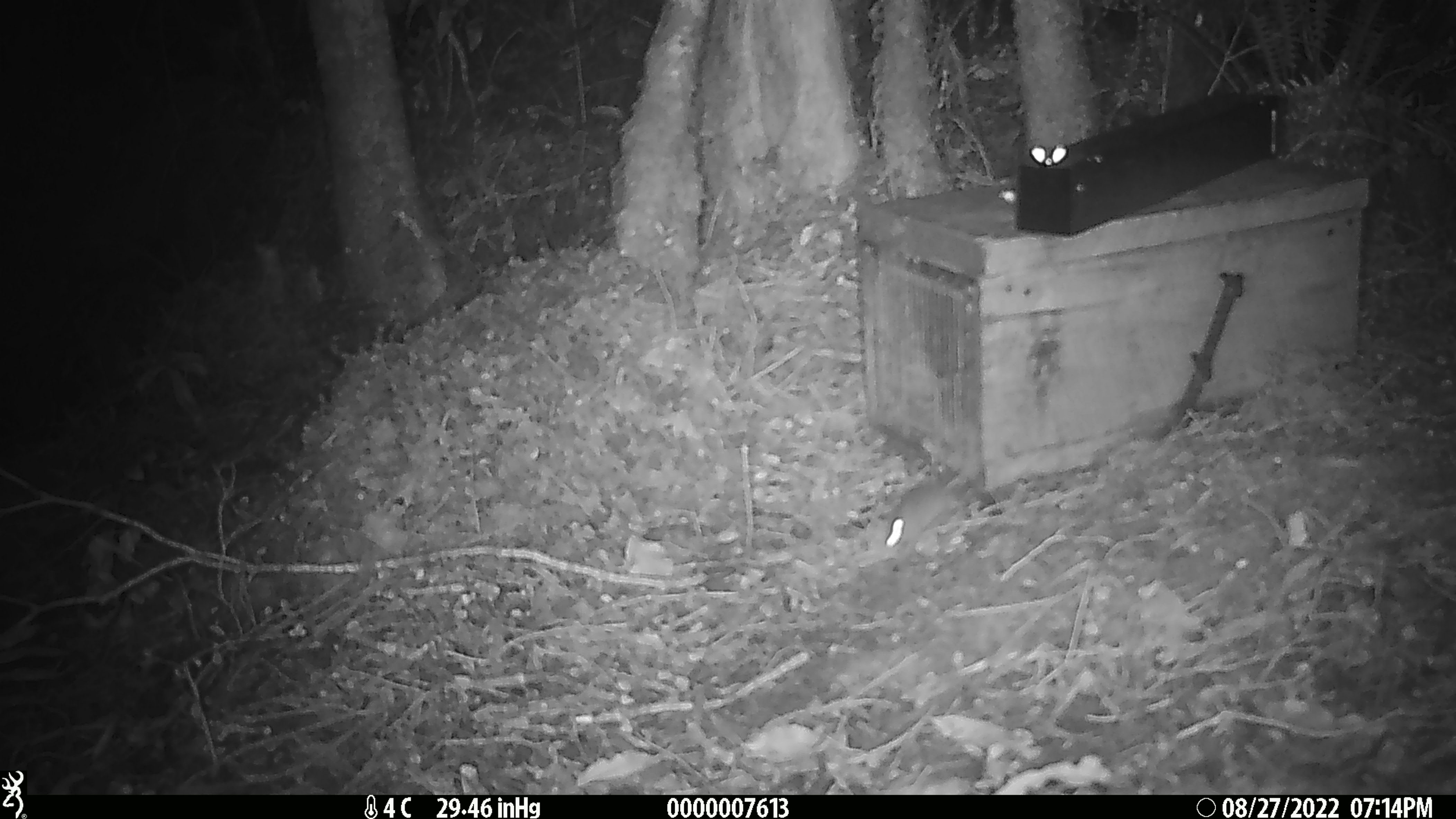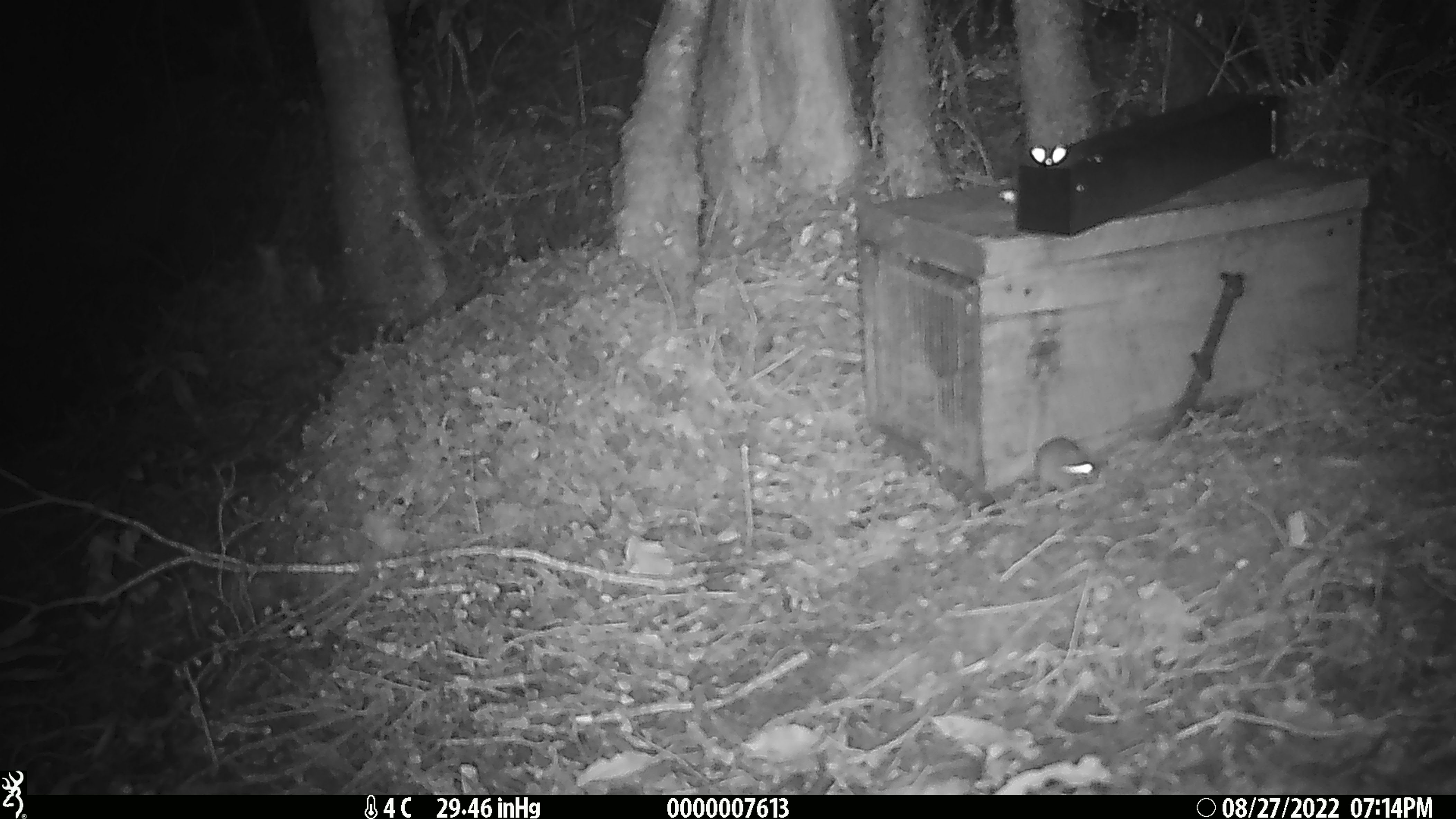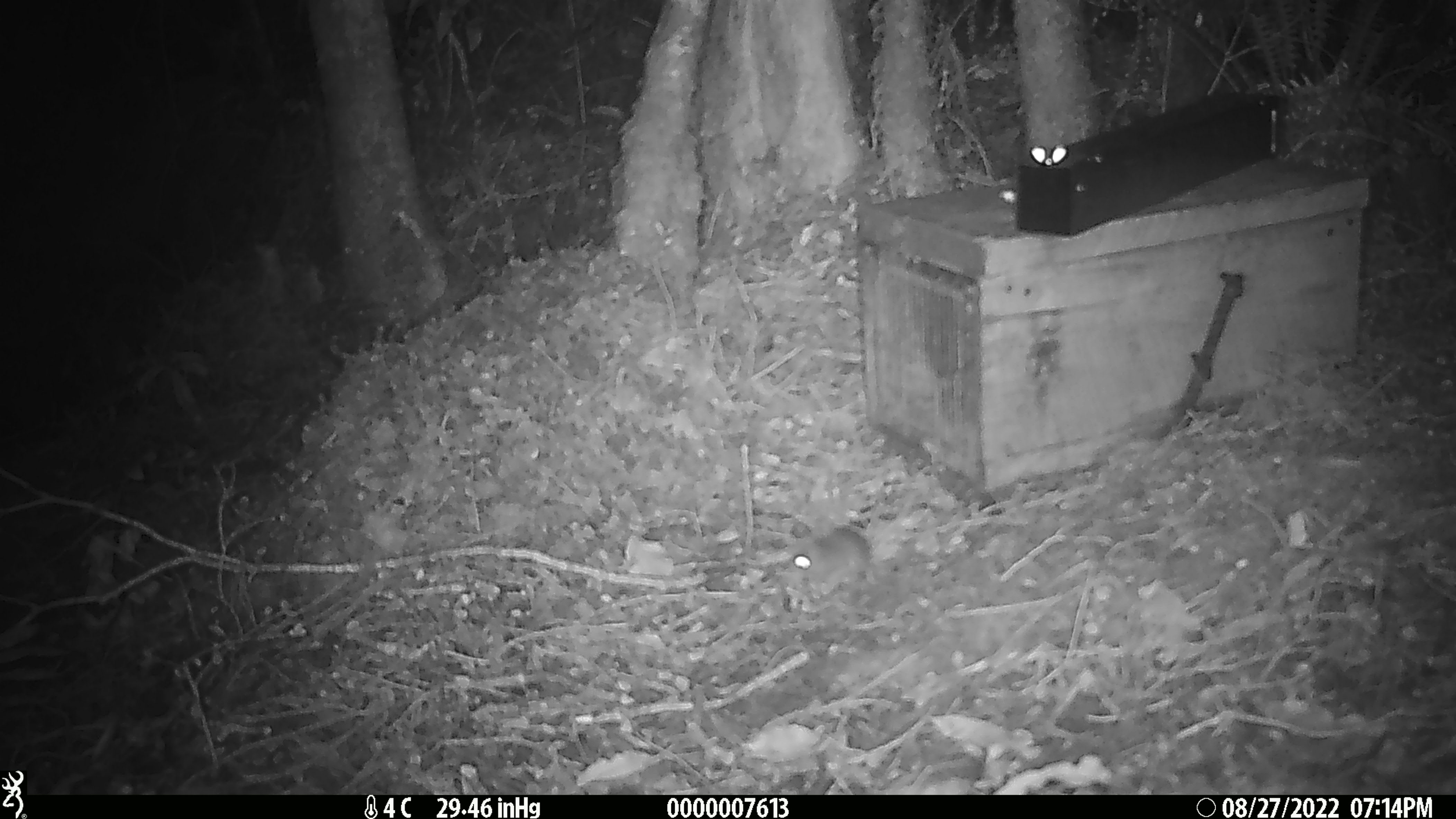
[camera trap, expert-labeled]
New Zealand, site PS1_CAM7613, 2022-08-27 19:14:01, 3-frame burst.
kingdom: Animalia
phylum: Chordata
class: Mammalia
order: Rodentia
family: Muridae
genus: Mus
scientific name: Mus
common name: mouse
Mouse (Mus).